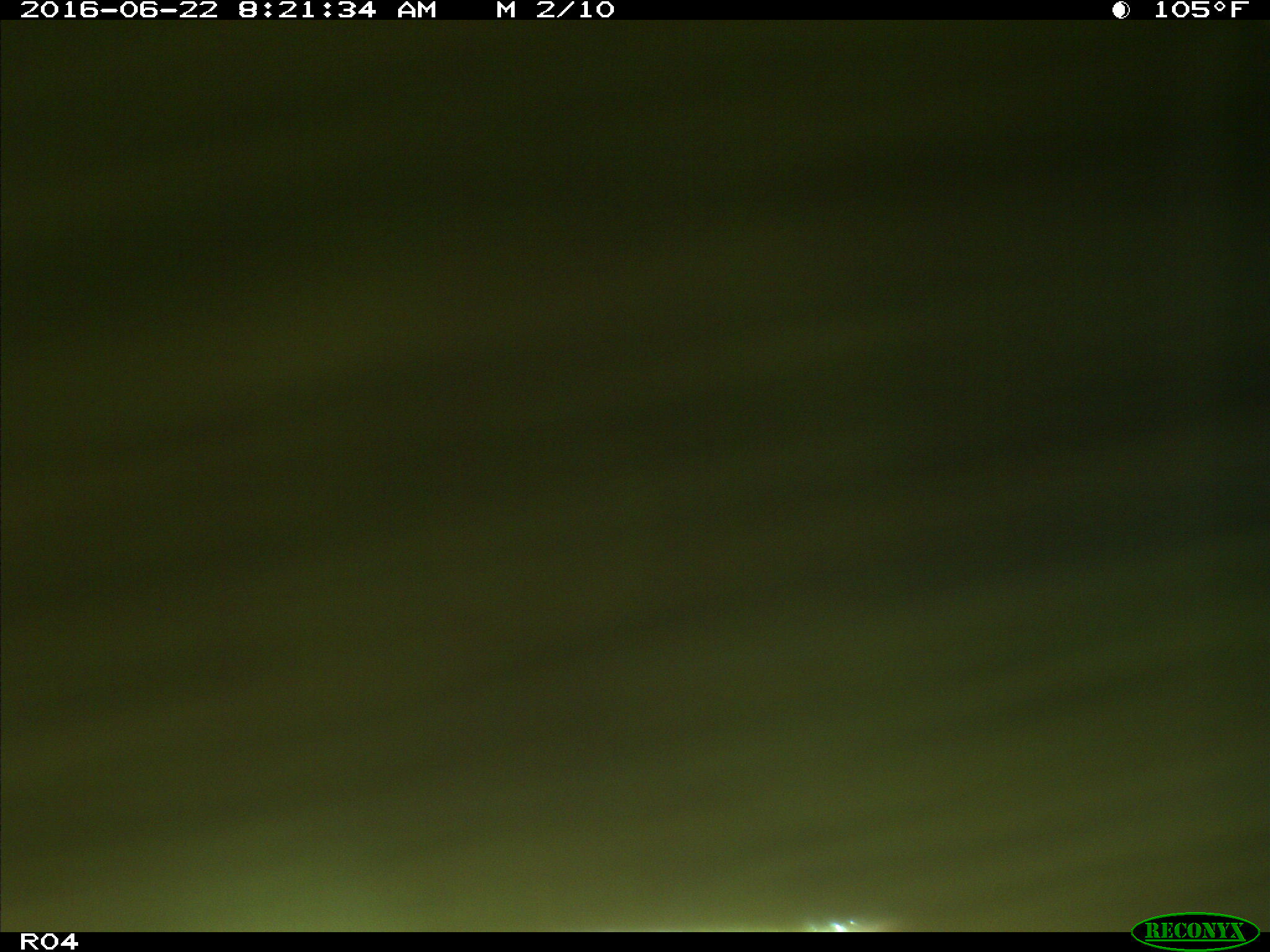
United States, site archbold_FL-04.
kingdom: Animalia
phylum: Chordata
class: Mammalia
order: Artiodactyla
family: Bovidae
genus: Bos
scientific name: Bos taurus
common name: domestic cow